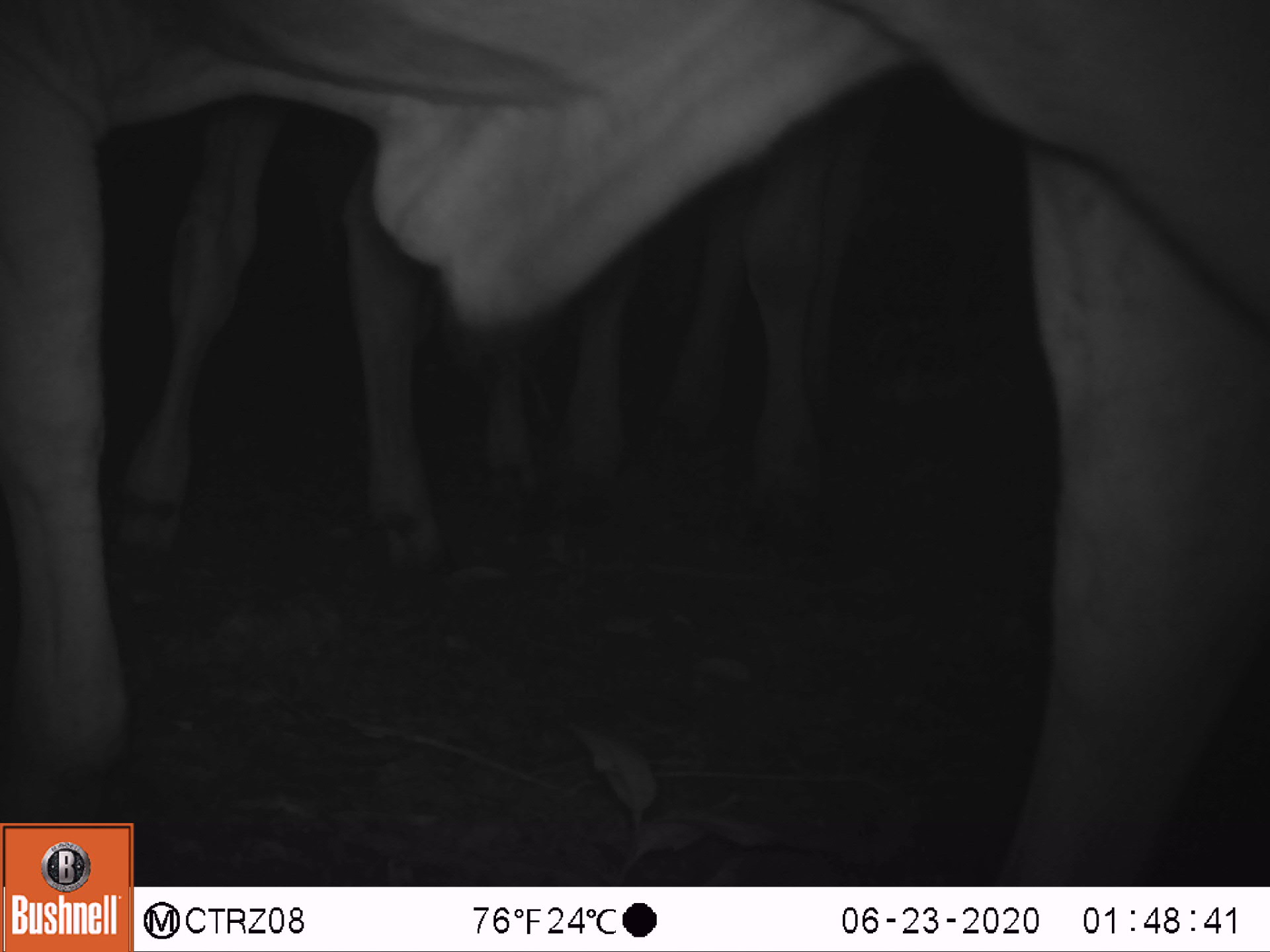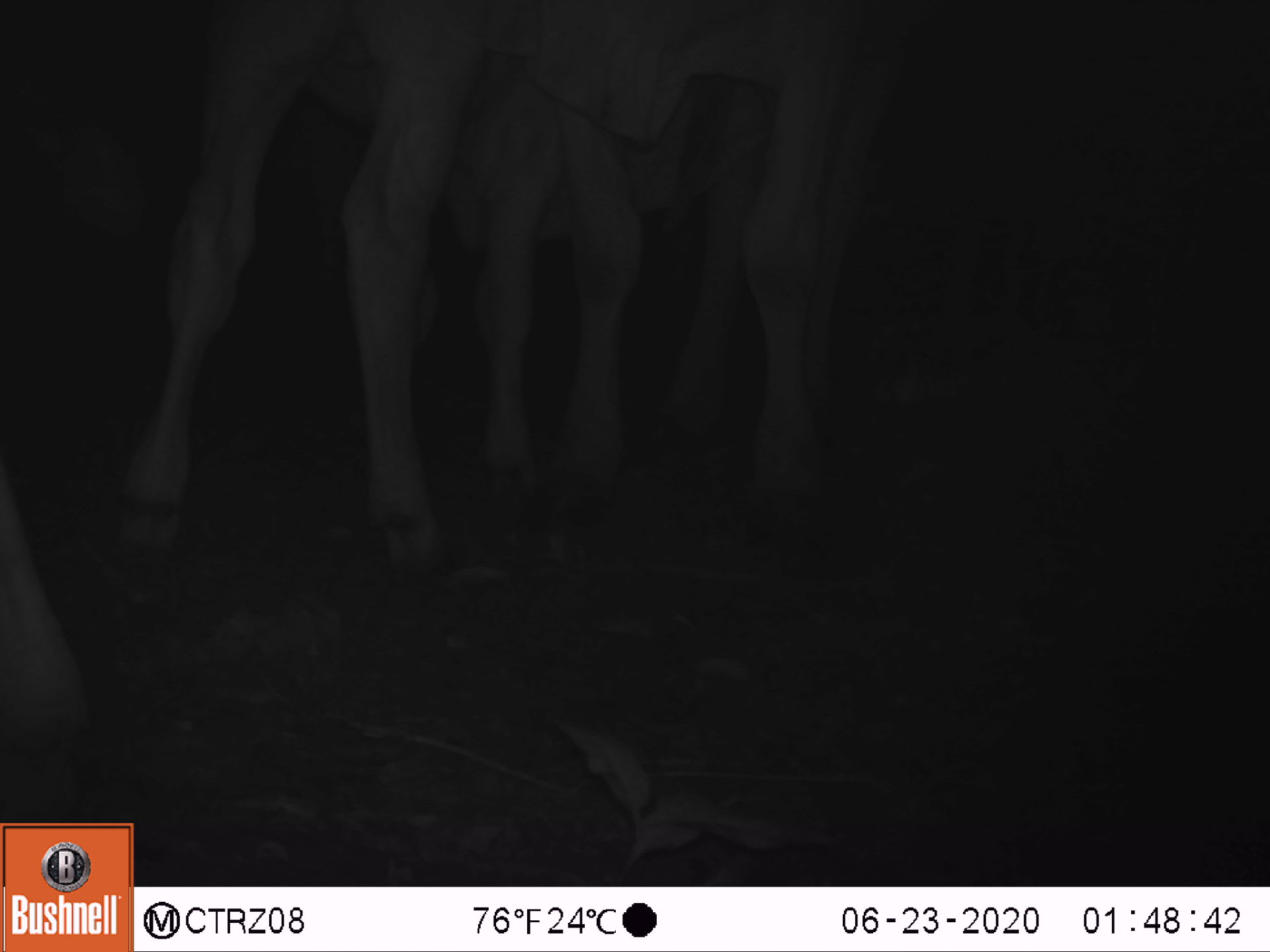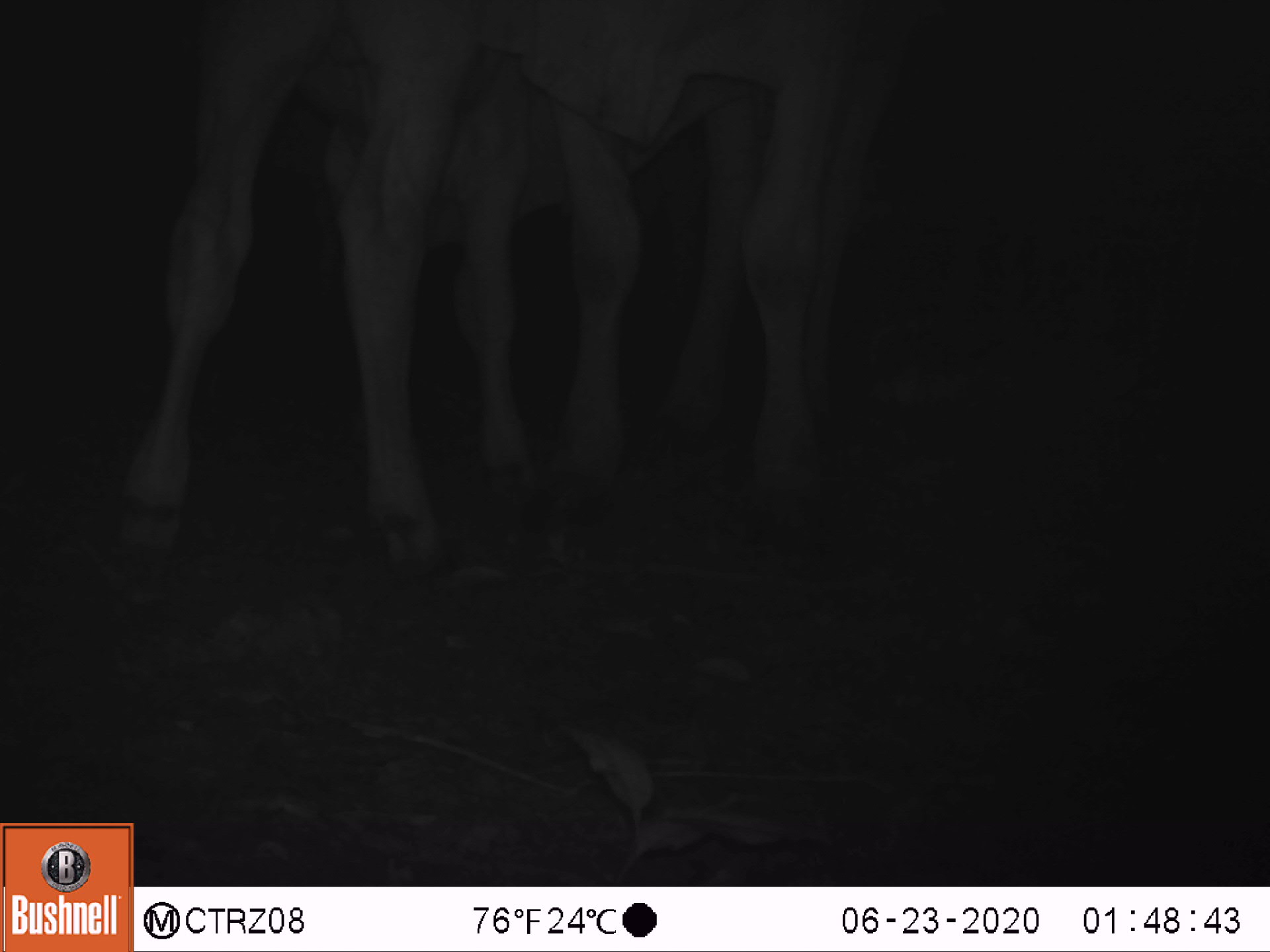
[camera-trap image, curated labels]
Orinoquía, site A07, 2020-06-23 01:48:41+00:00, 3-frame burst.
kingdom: Animalia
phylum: Chordata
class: Mammalia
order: Artiodactyla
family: Bovidae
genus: Bos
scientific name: Bos taurus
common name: cow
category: cattle